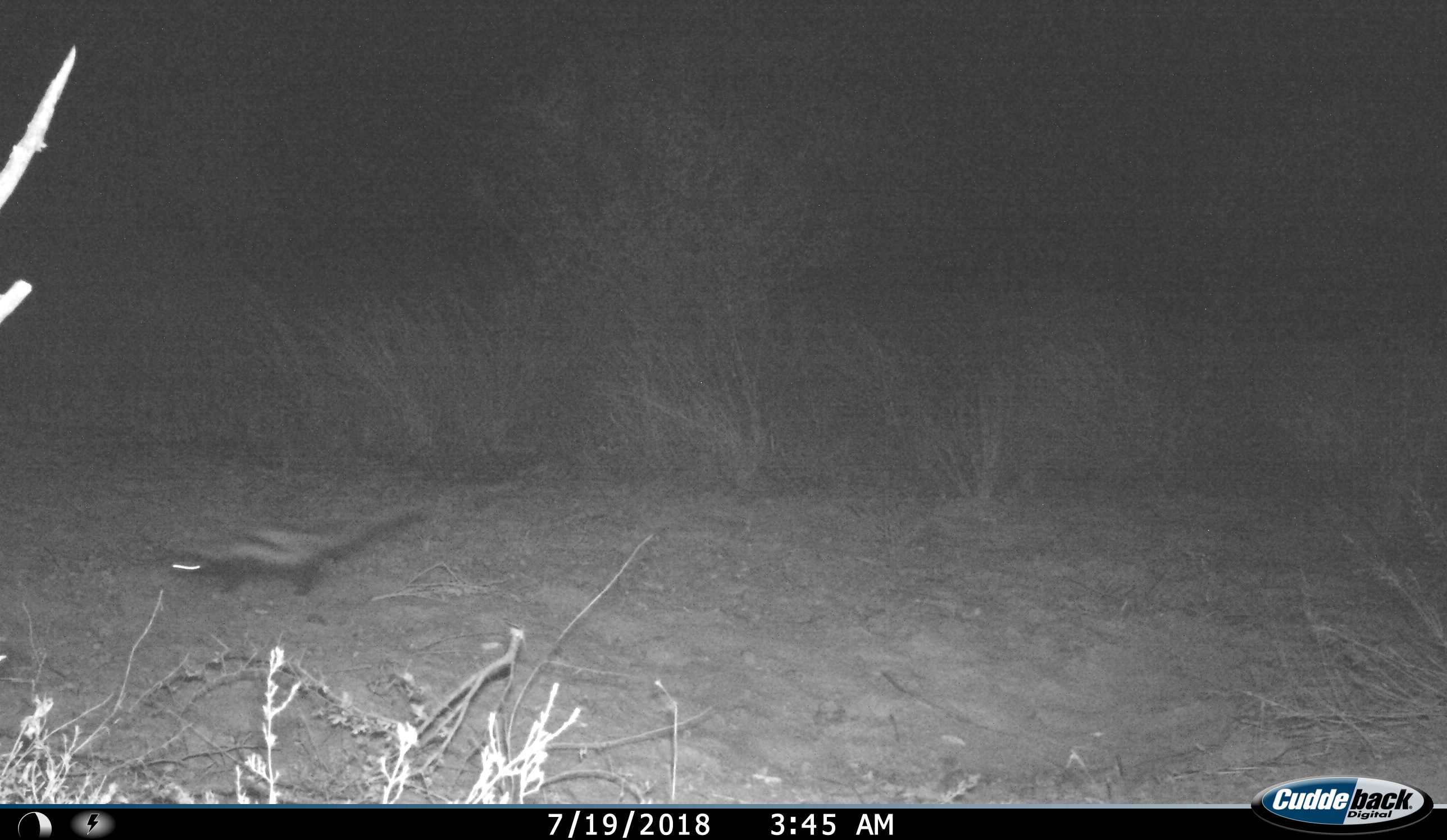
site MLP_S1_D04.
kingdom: Animalia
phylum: Chordata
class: Mammalia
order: Carnivora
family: Mustelidae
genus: Ictonyx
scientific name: Ictonyx striatus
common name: zorilla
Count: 1.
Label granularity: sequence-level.